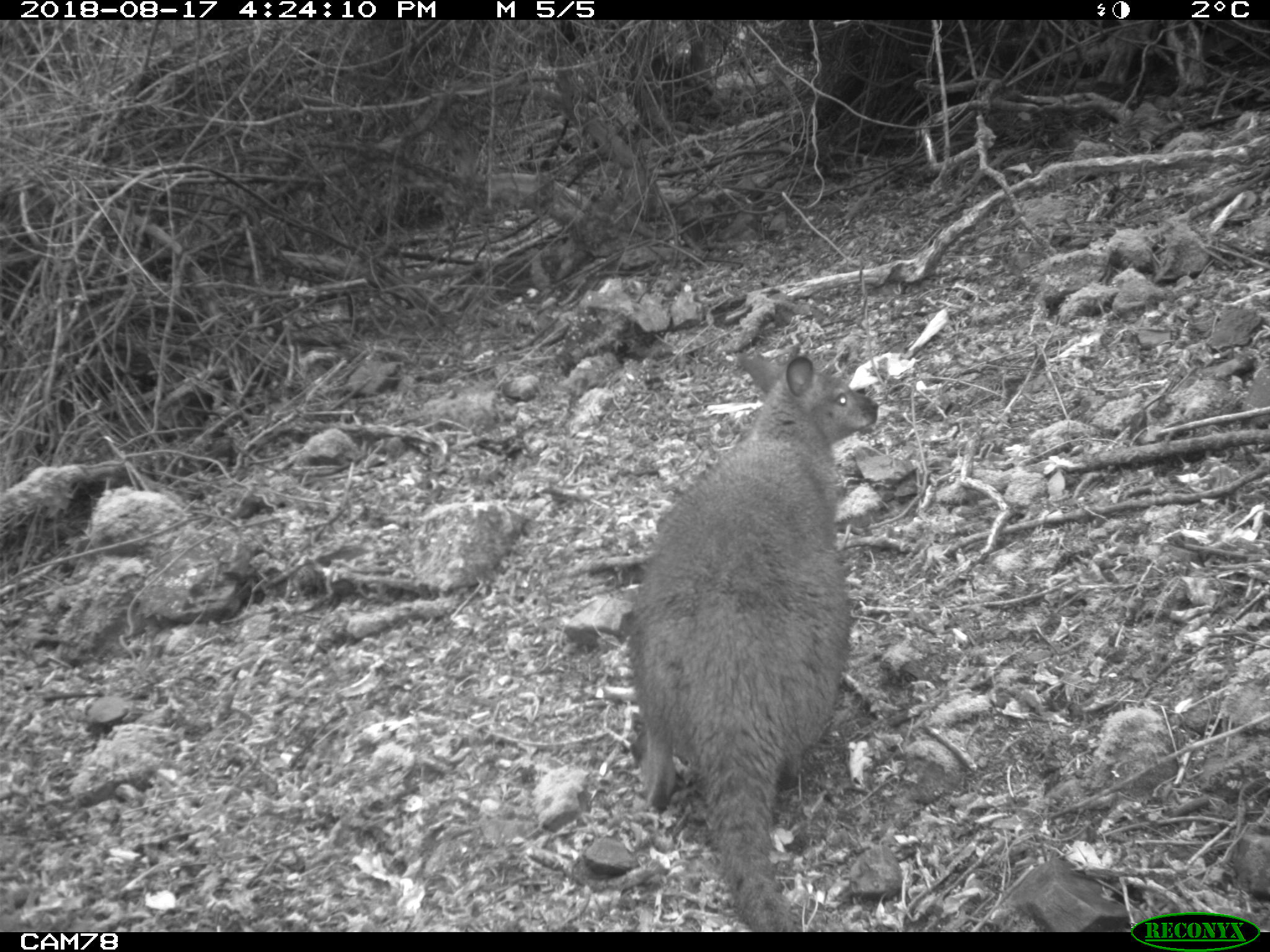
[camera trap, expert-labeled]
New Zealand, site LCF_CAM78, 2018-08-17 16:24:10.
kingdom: Animalia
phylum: Chordata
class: Mammalia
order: Diprotodontia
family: Macropodidae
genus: Notamacropus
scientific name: Notamacropus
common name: wallaby